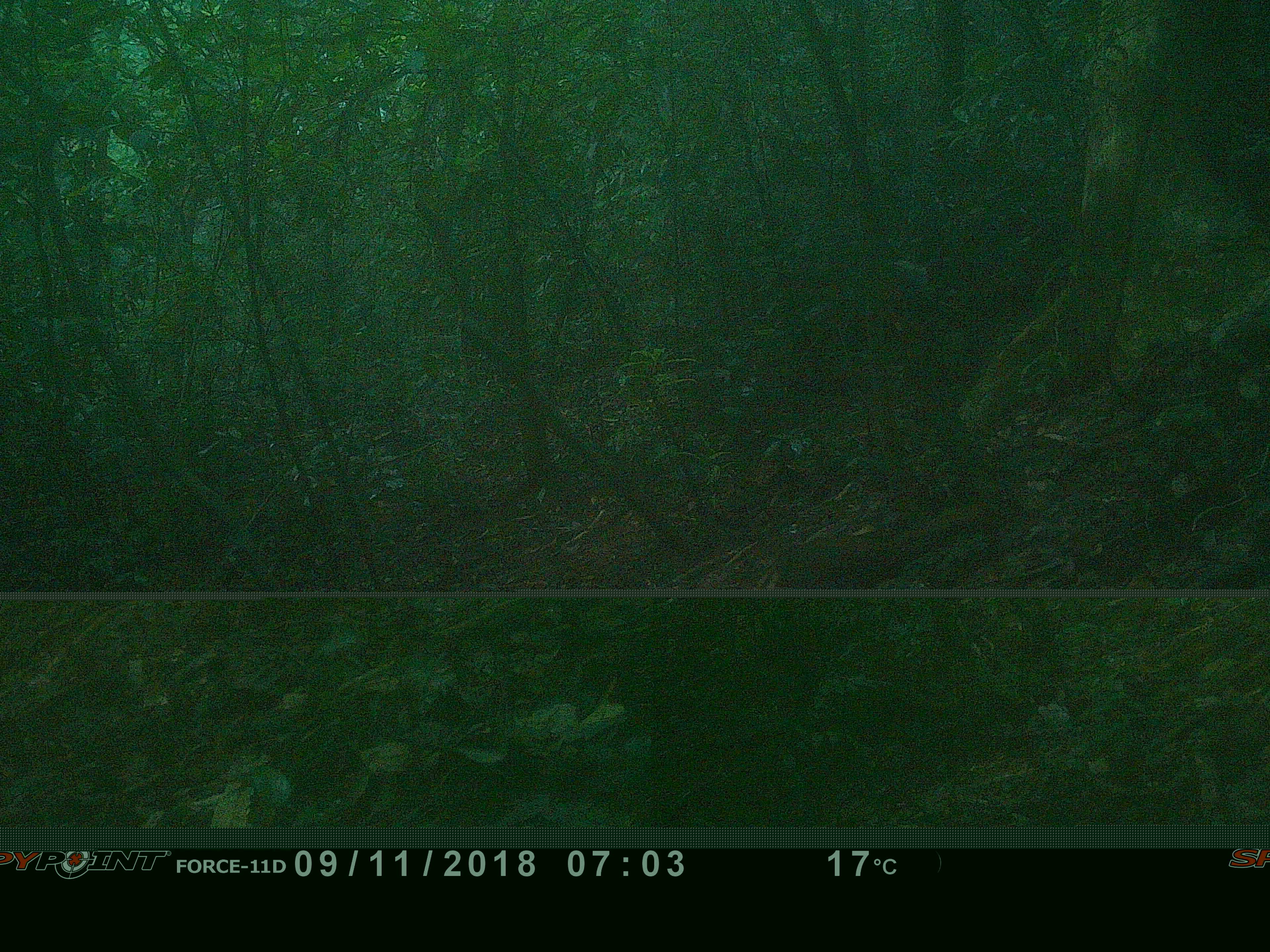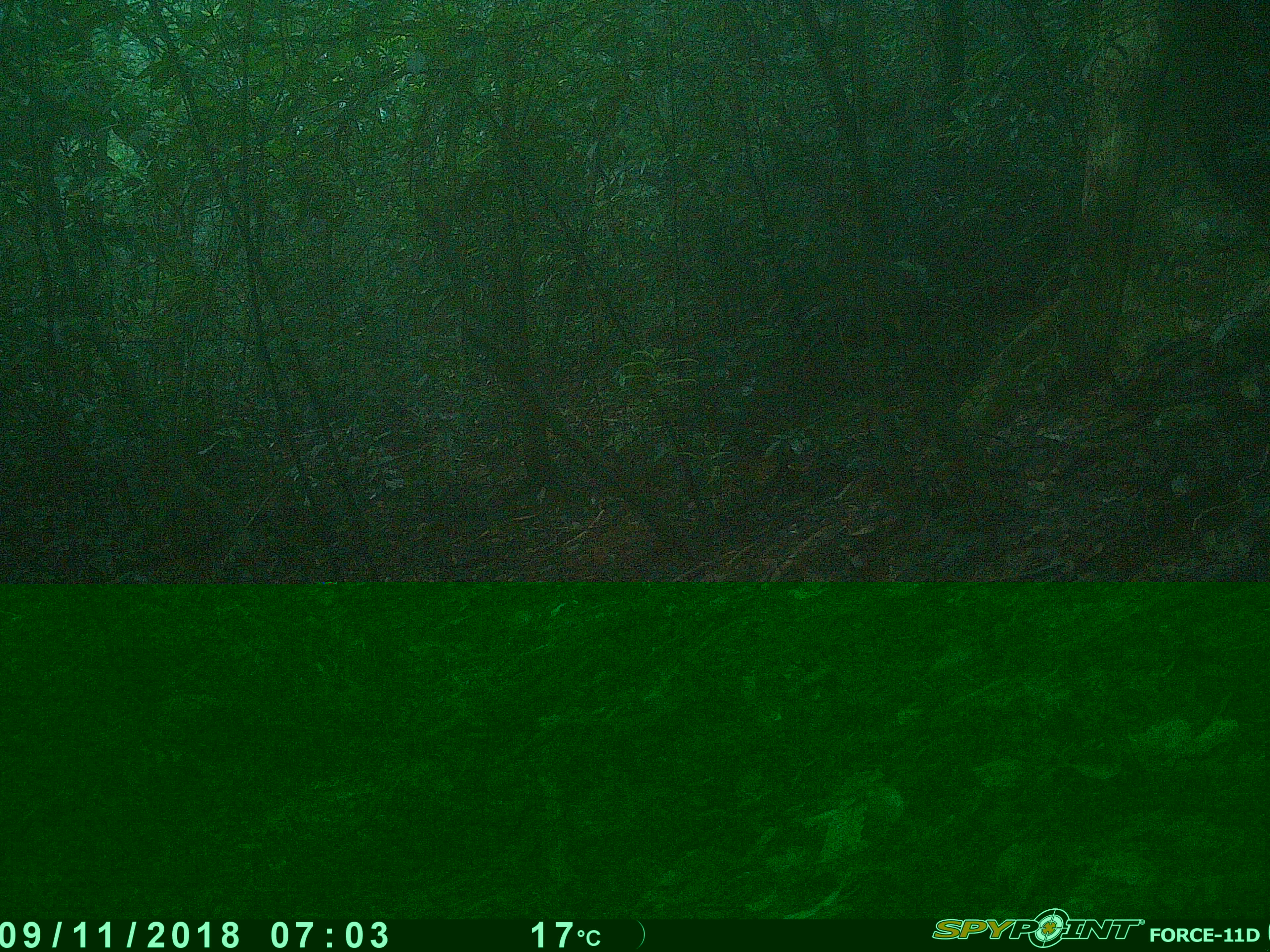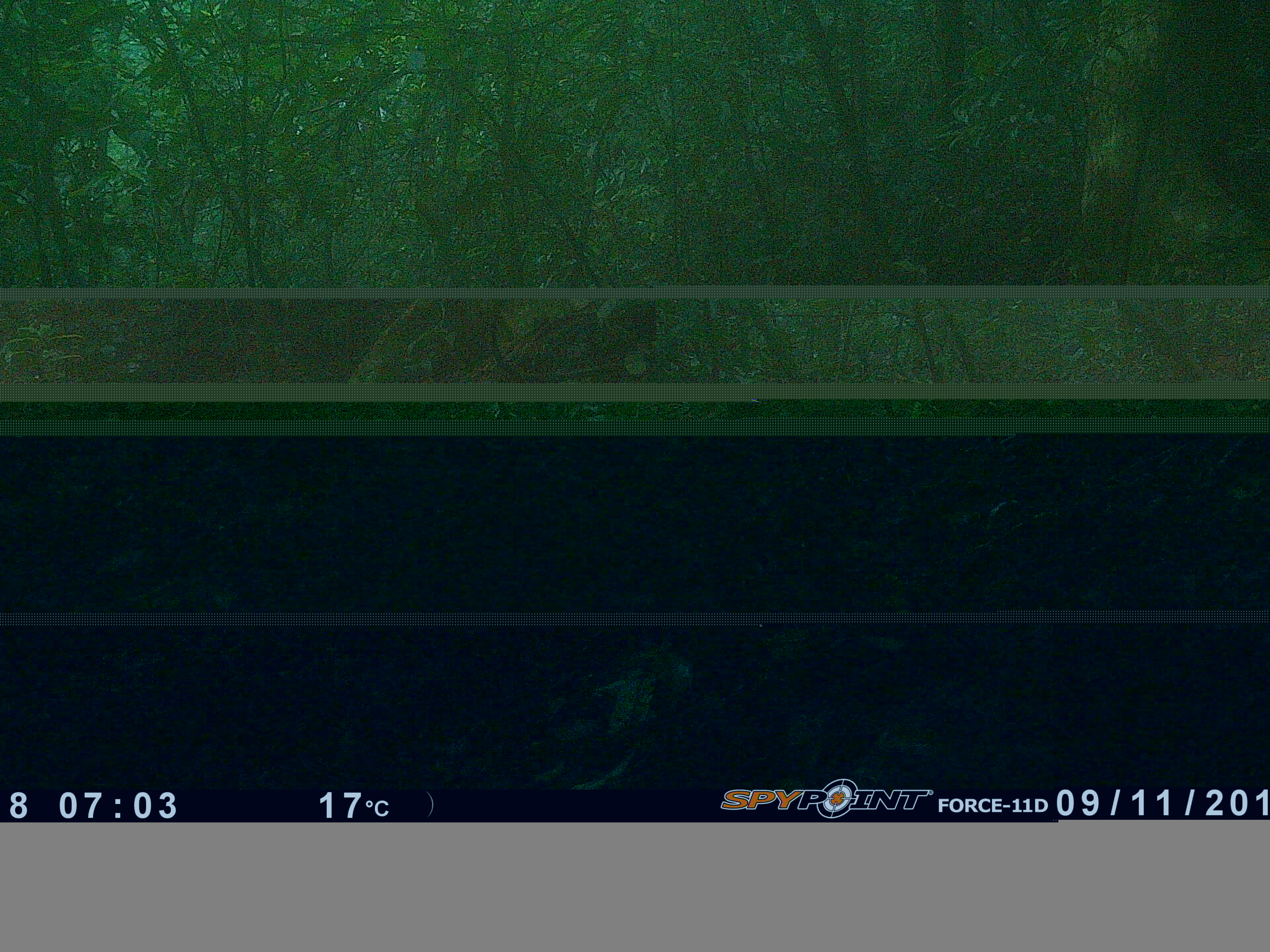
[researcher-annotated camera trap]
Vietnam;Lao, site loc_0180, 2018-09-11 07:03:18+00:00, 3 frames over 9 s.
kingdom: Animalia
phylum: Chordata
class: Aves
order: Galliformes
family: Phasianidae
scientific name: Phasianidae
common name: pheasant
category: unidentified pheasant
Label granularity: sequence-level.